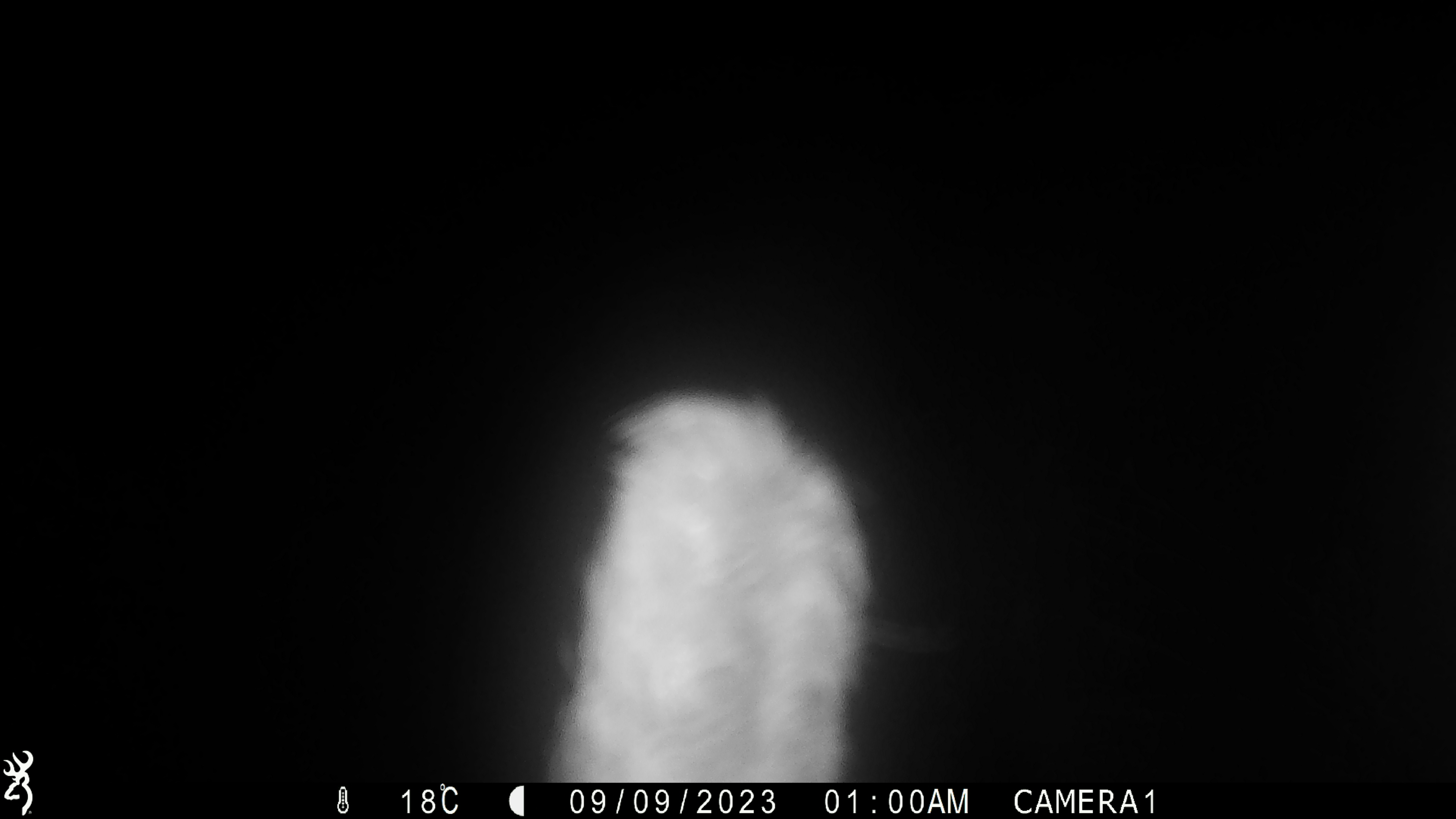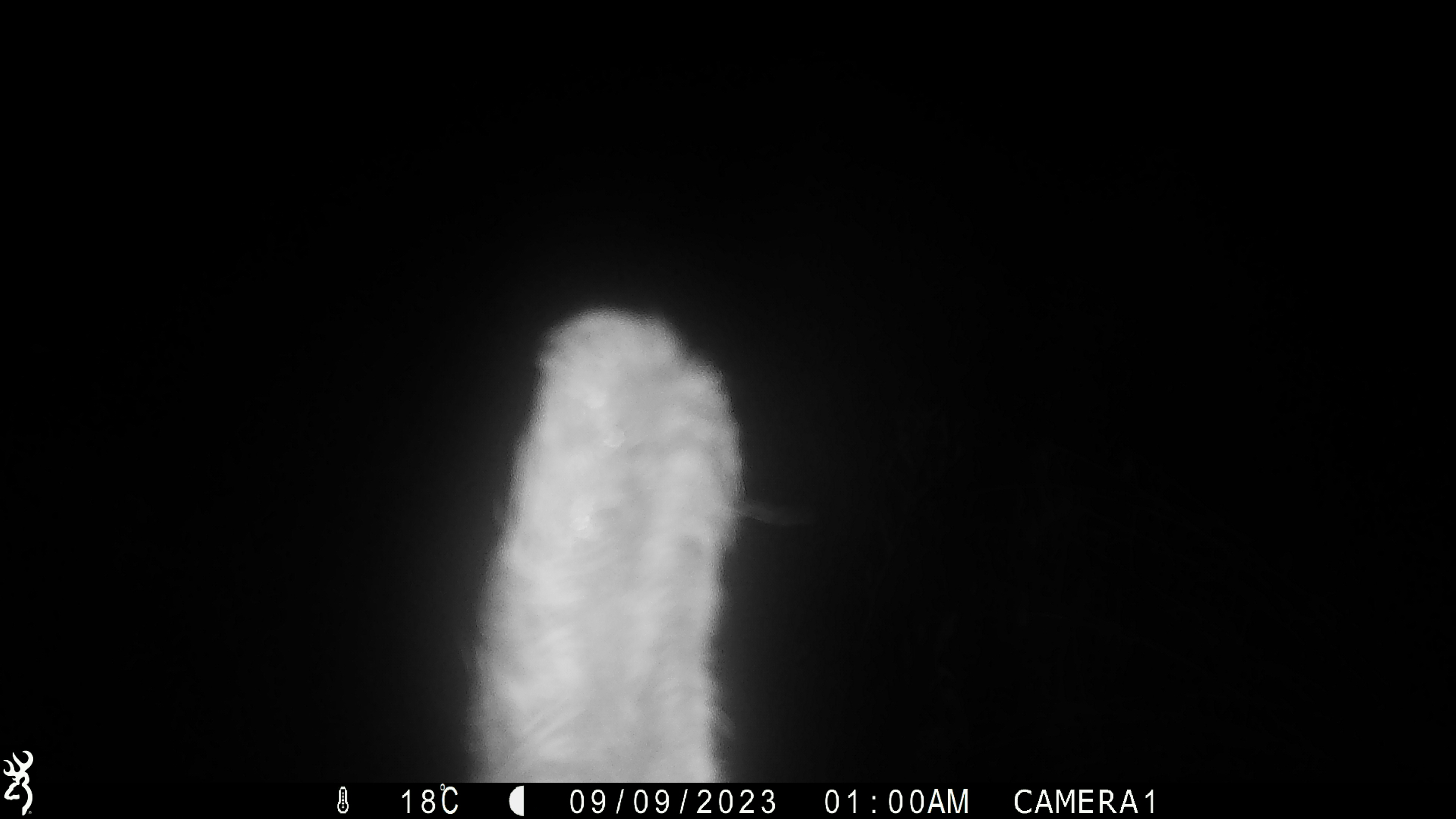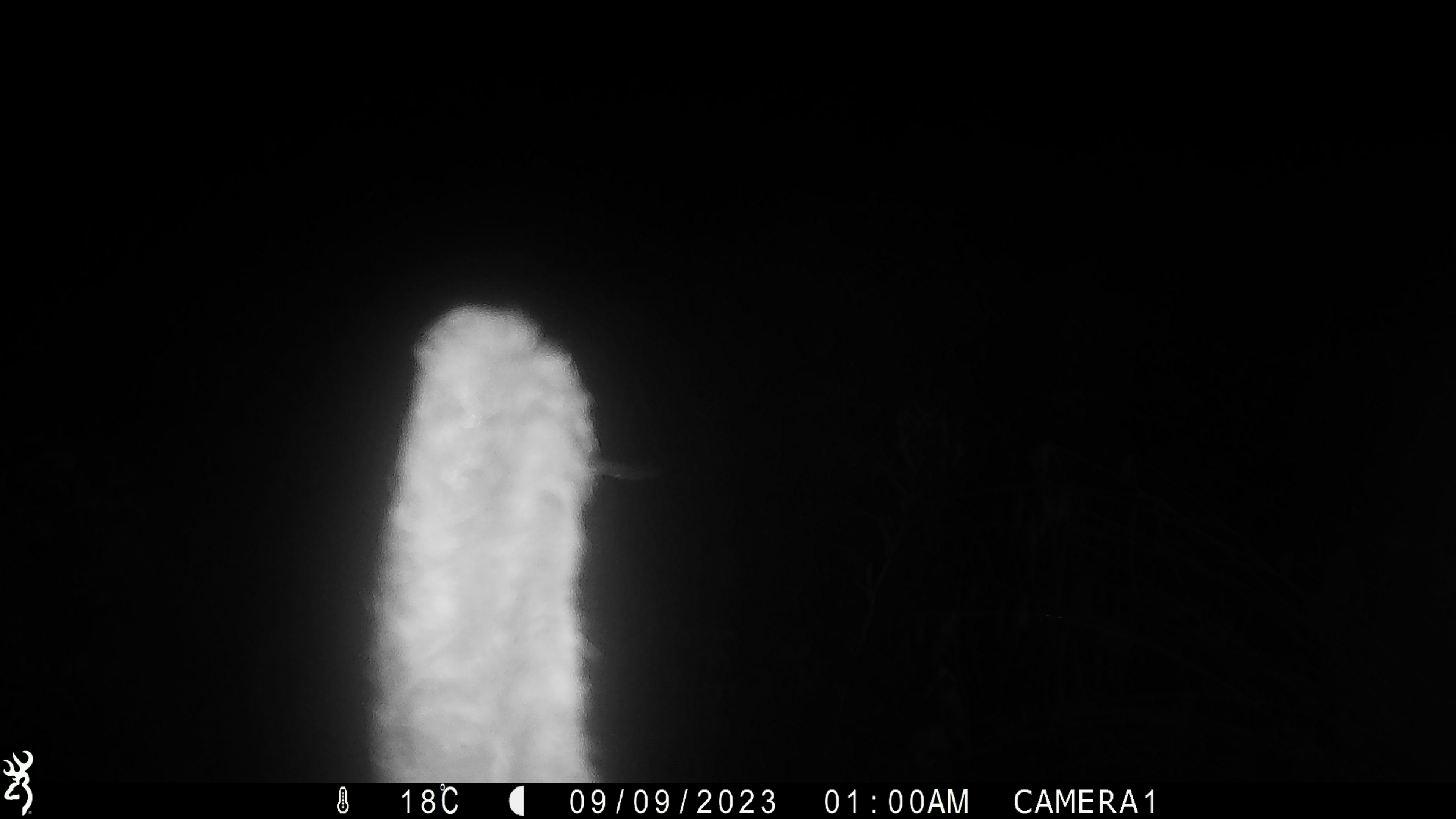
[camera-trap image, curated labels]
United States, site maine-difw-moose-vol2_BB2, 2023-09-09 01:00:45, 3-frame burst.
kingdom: Animalia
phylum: Chordata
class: Mammalia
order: Artiodactyla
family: Cervidae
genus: Alces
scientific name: Alces alces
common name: moose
Moose (Alces alces).